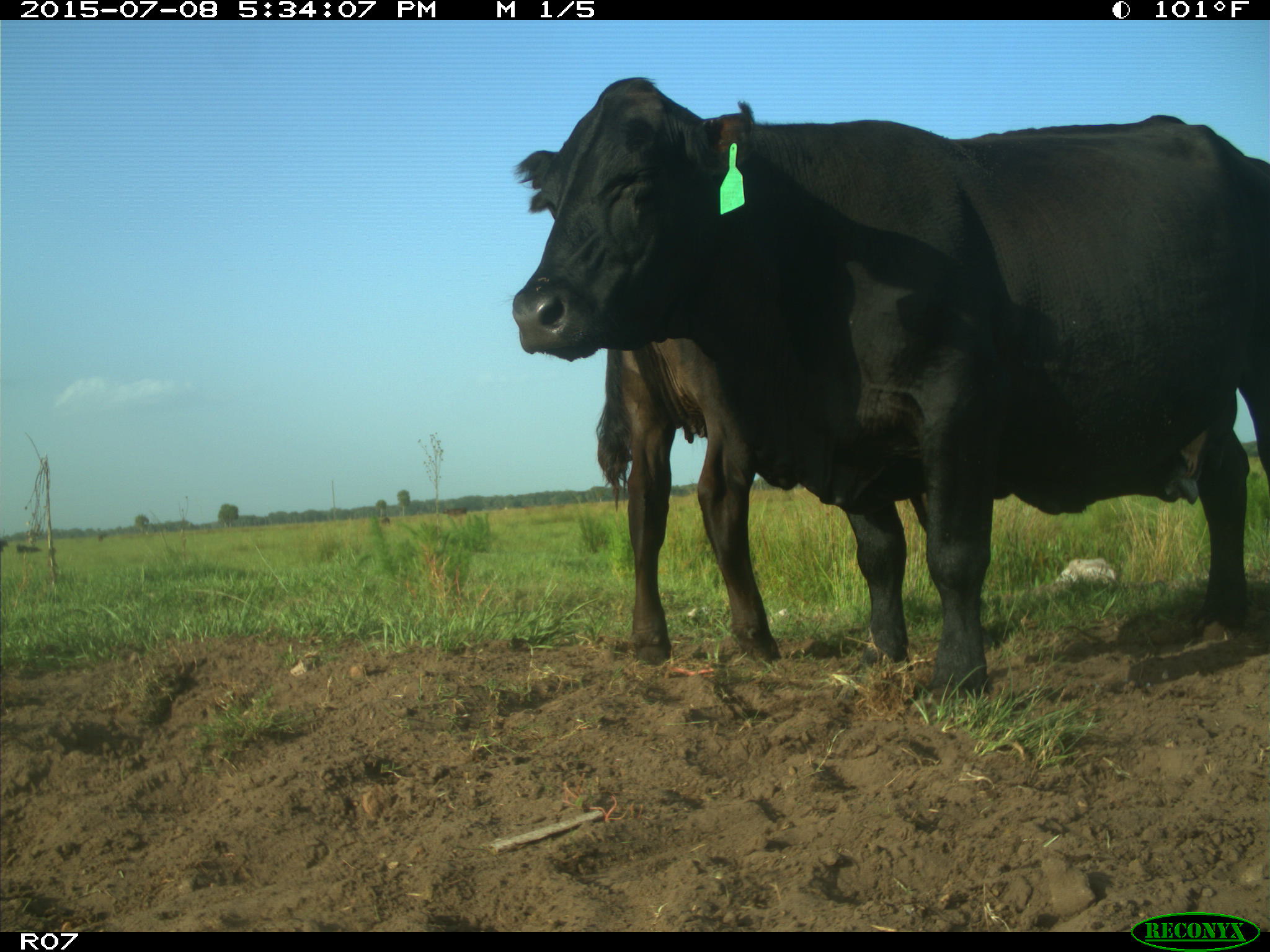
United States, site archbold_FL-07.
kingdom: Animalia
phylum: Chordata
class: Mammalia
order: Artiodactyla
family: Bovidae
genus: Bos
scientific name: Bos taurus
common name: domestic cow